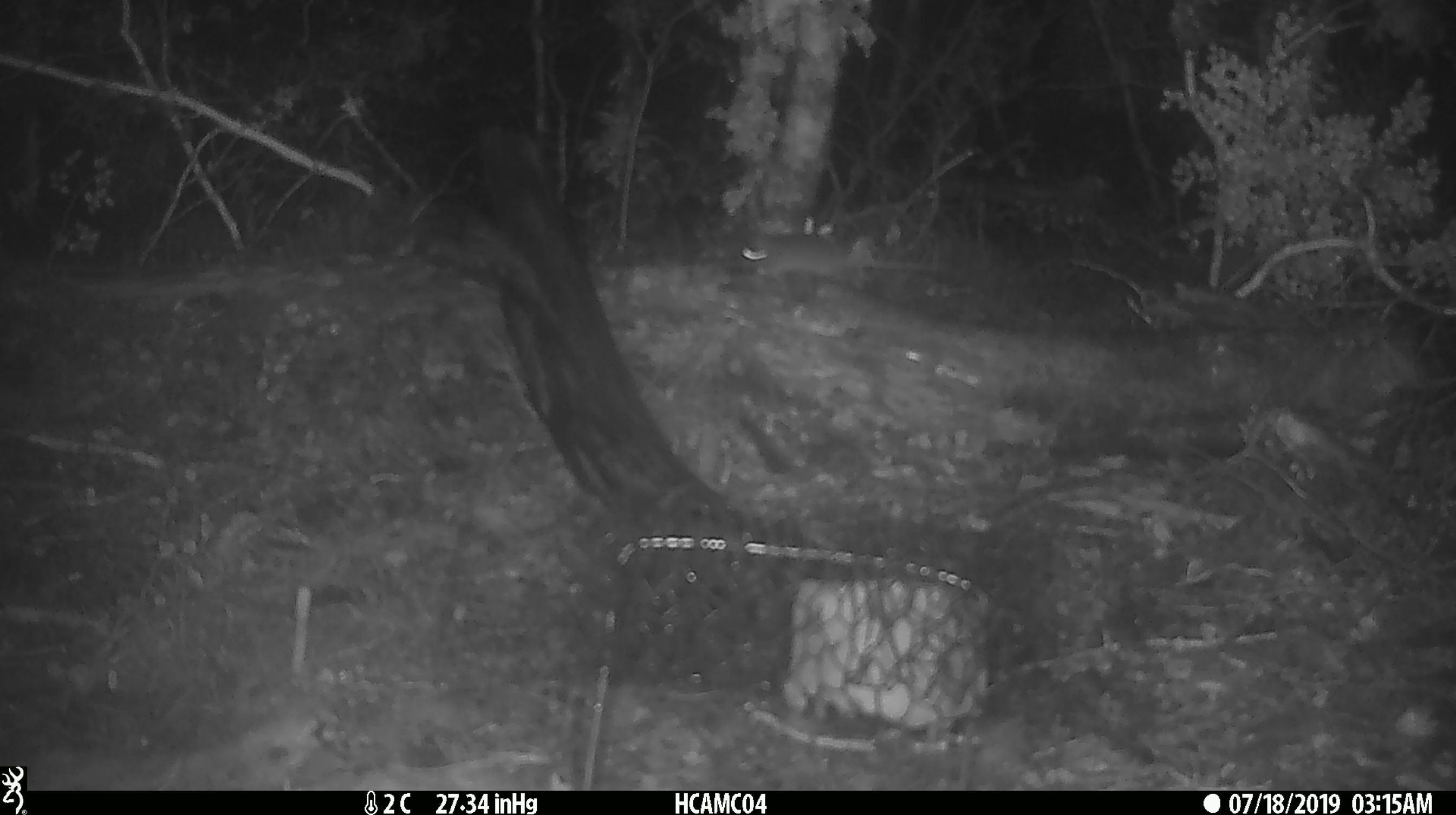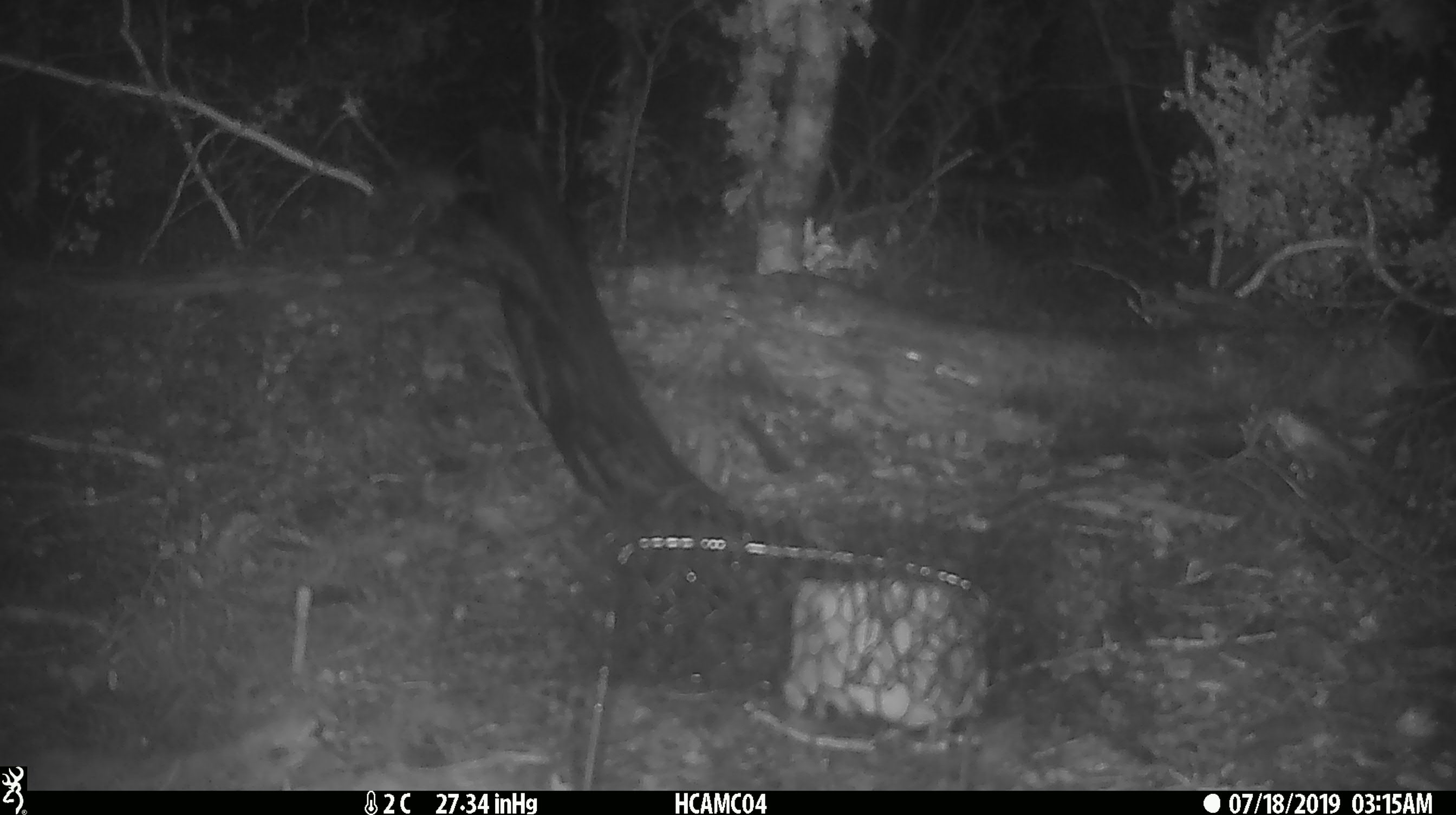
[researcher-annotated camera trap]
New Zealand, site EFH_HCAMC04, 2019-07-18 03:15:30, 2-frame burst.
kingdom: Animalia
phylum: Chordata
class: Mammalia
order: Rodentia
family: Muridae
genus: Mus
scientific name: Mus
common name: mouse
Mouse (Mus).